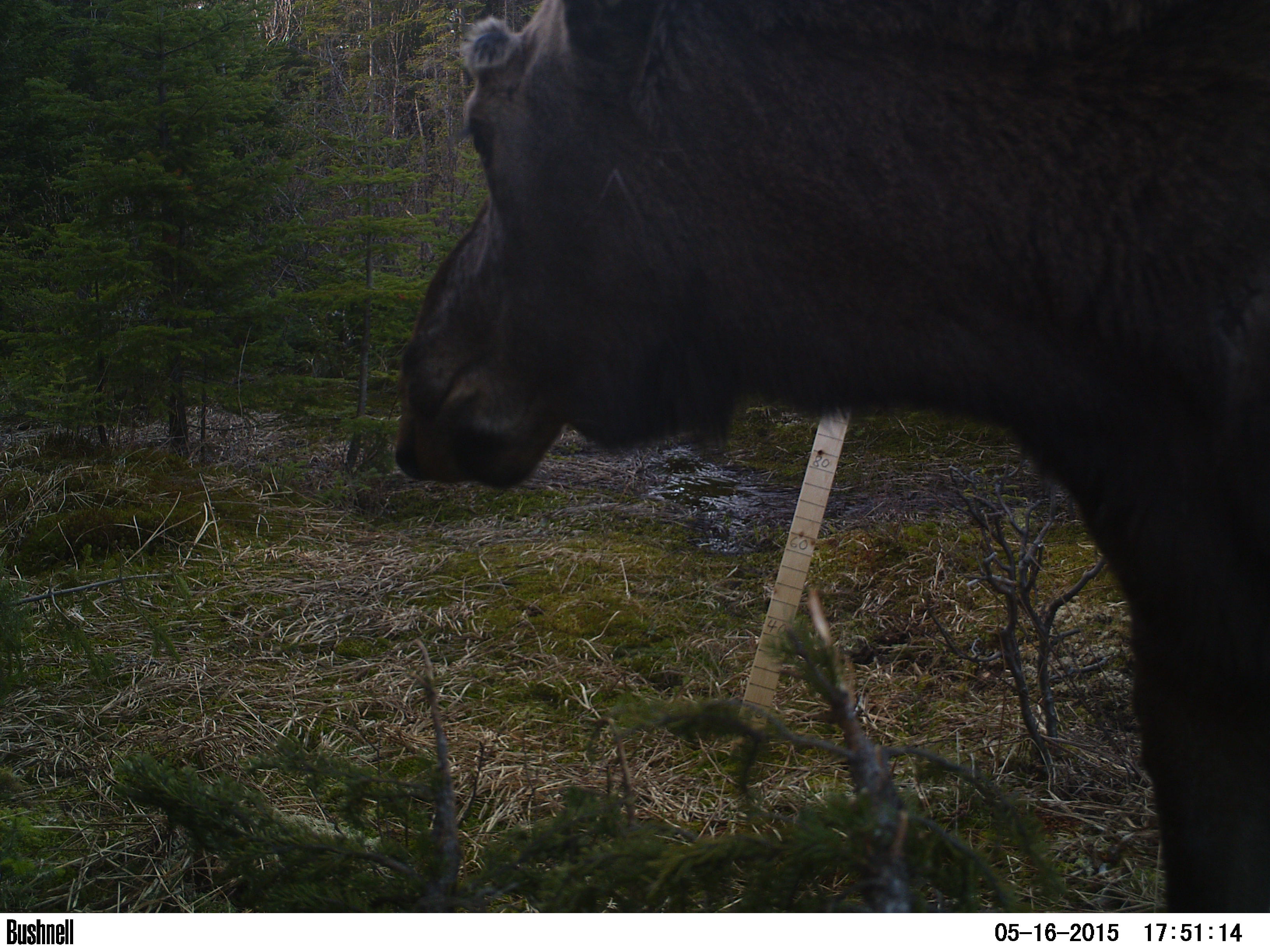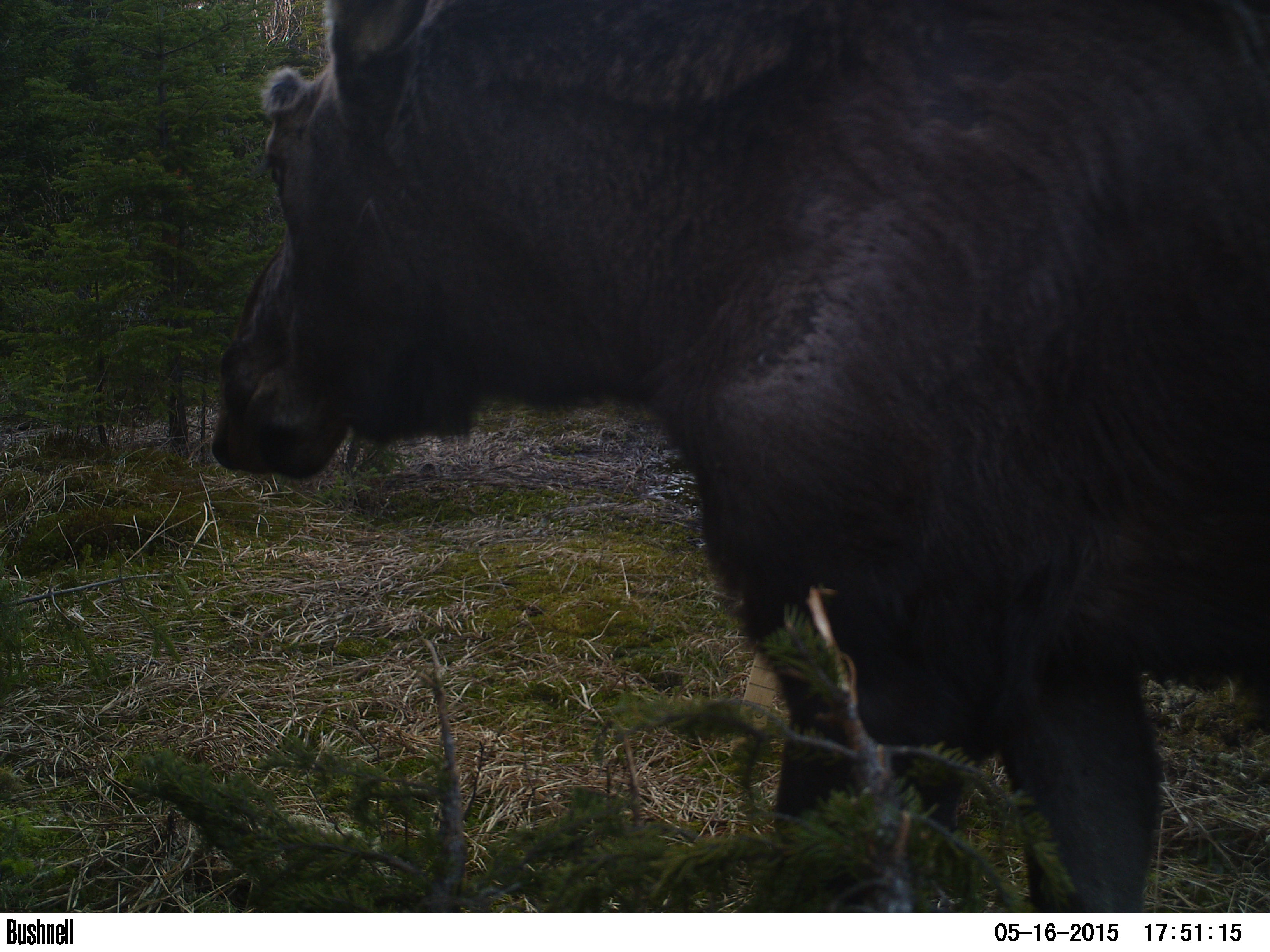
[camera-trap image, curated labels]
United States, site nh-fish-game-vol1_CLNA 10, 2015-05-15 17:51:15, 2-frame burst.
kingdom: Animalia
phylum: Chordata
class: Mammalia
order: Artiodactyla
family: Cervidae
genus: Alces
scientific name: Alces alces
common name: moose